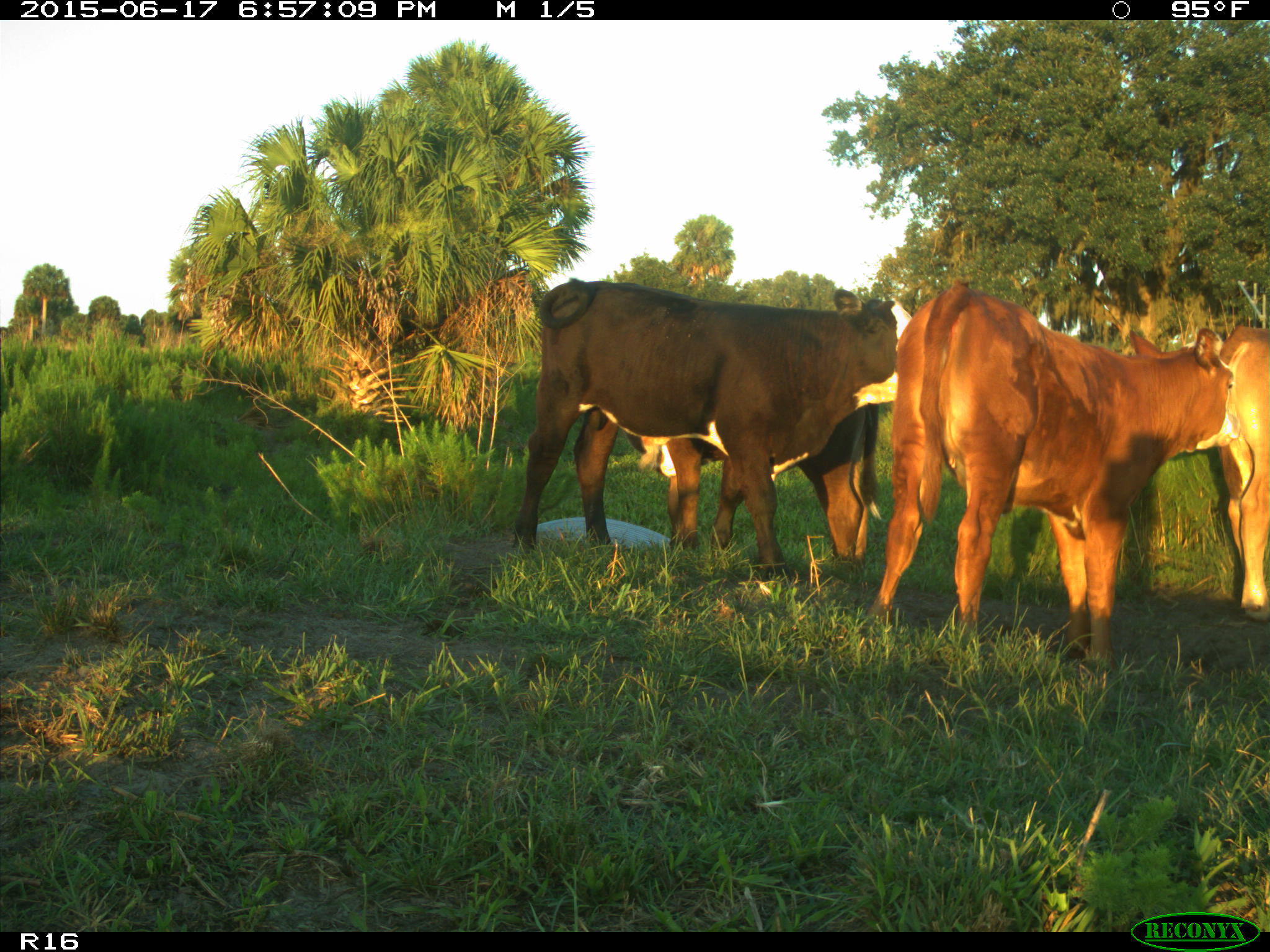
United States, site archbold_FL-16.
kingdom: Animalia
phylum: Chordata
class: Mammalia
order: Artiodactyla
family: Bovidae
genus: Bos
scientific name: Bos taurus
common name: domestic cow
Bos taurus (domestic cow).